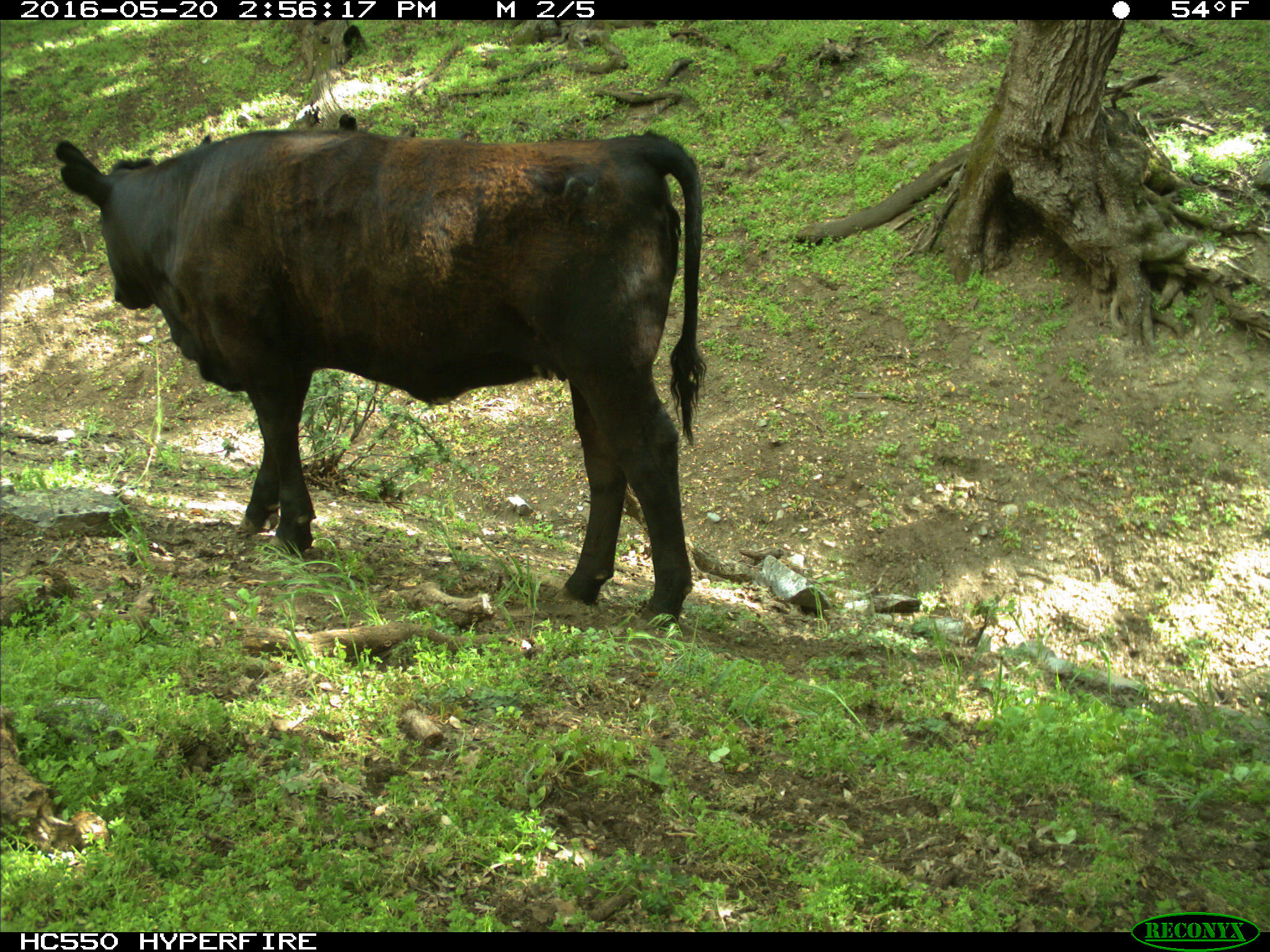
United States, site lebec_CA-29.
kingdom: Animalia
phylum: Chordata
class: Mammalia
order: Artiodactyla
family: Bovidae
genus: Bos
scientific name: Bos taurus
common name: domestic cow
Bos taurus (domestic cow).